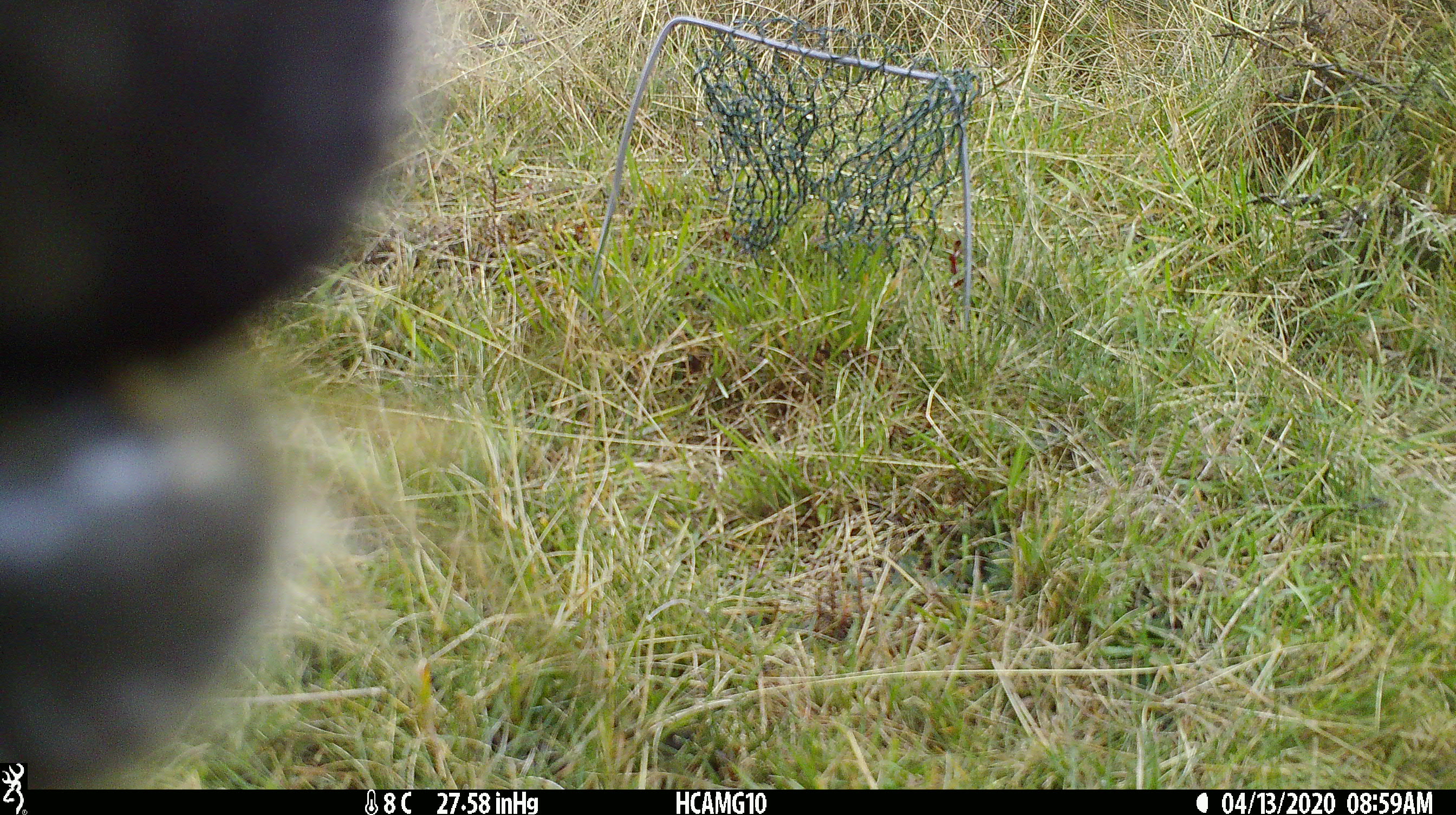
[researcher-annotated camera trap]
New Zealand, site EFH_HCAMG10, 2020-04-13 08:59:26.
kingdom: Animalia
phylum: Chordata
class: Mammalia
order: Artiodactyla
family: Bovidae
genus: Bos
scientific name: Bos taurus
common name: domestic cow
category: cow